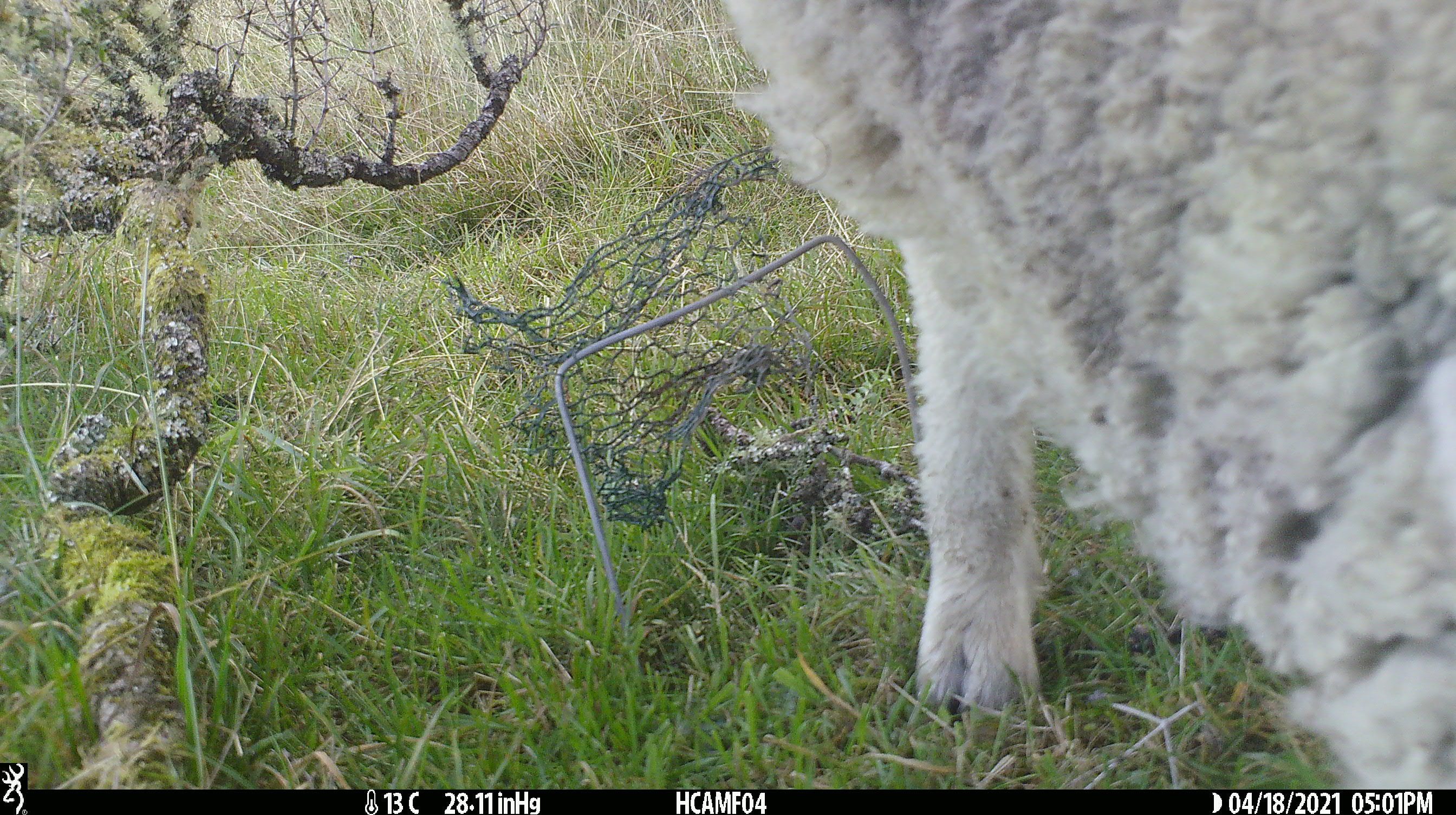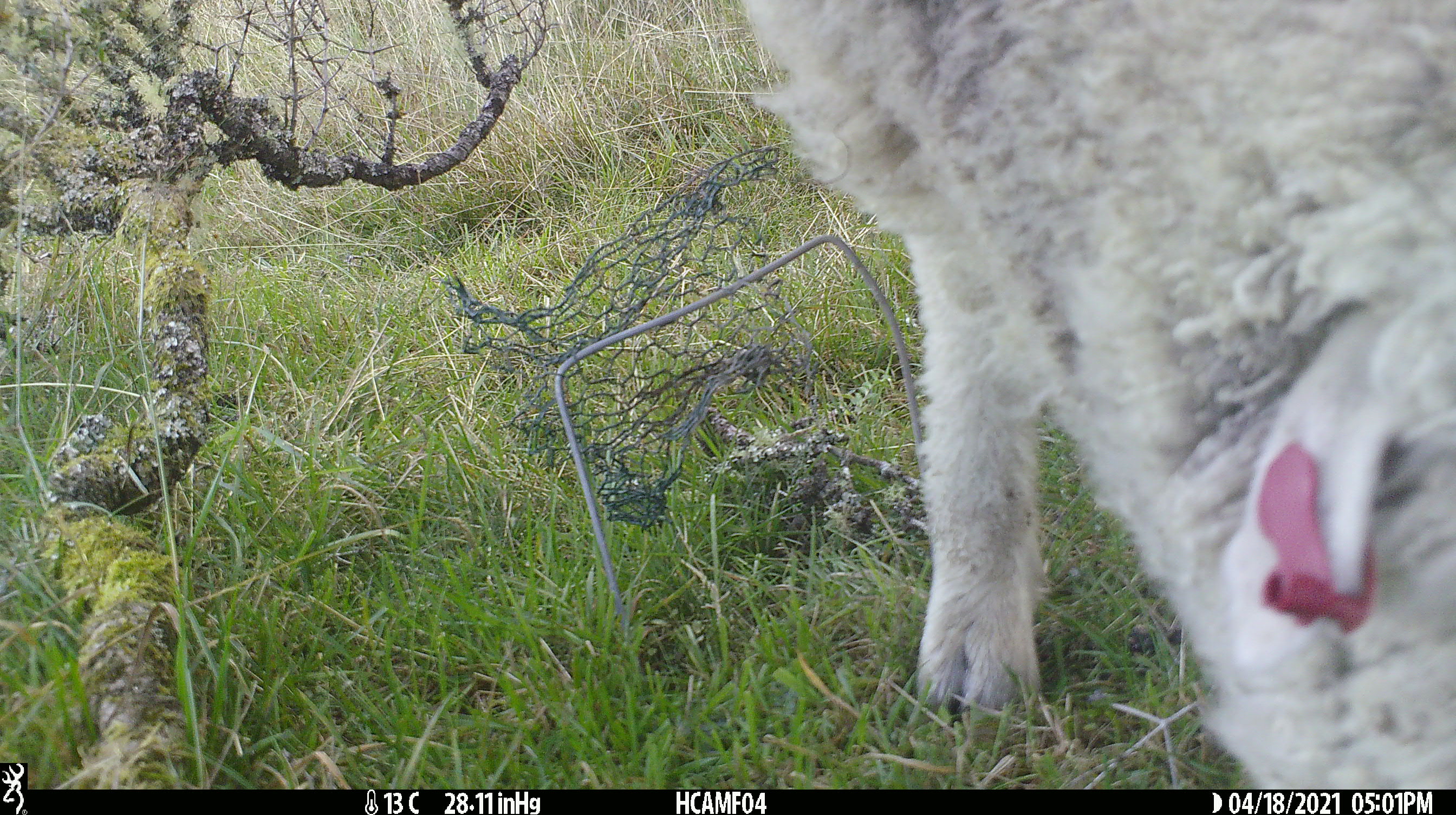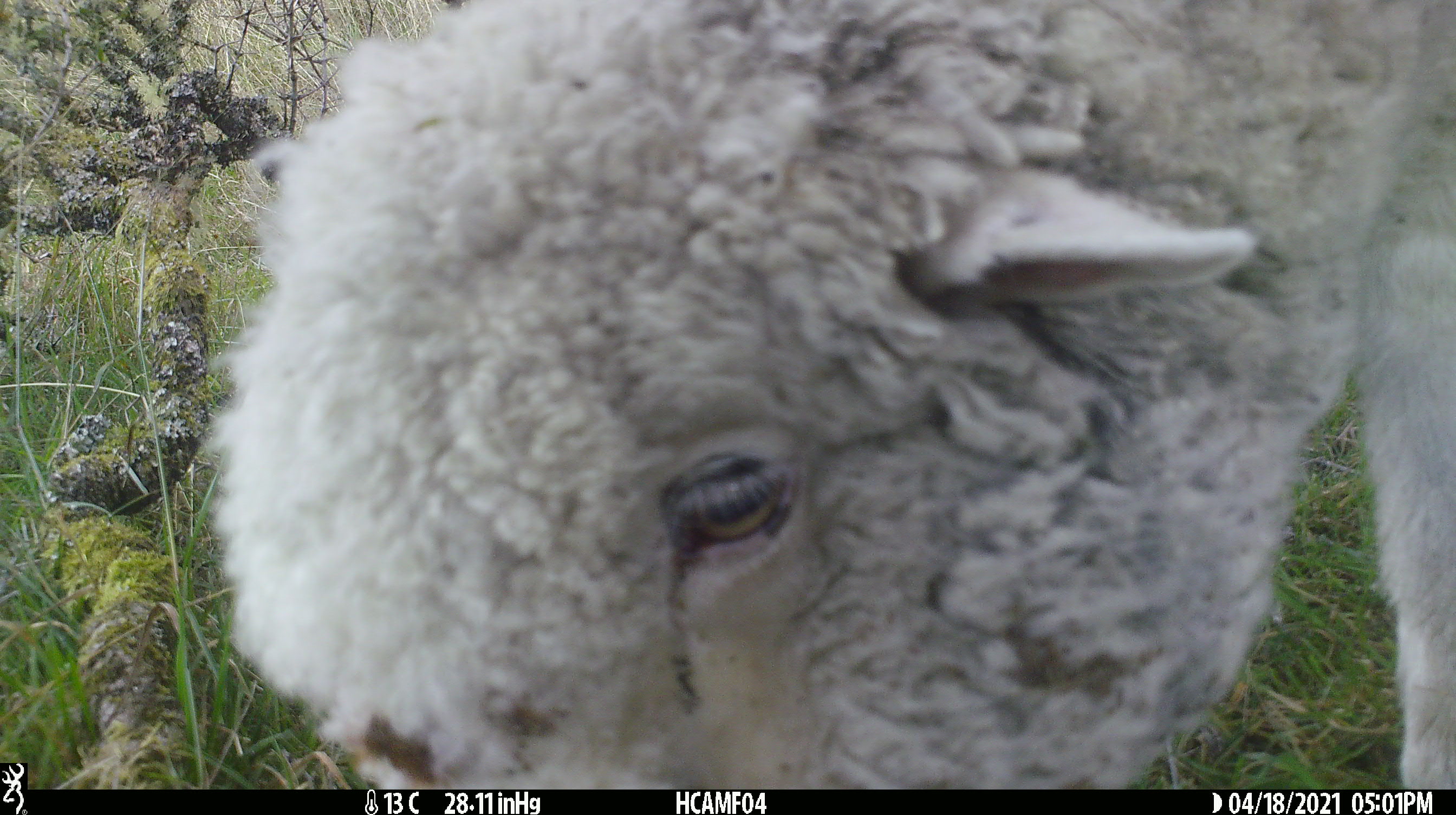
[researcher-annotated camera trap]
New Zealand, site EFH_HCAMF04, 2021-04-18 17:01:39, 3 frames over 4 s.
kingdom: Animalia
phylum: Chordata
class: Mammalia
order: Artiodactyla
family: Bovidae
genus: Ovis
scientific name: Ovis aries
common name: domestic sheep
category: sheep